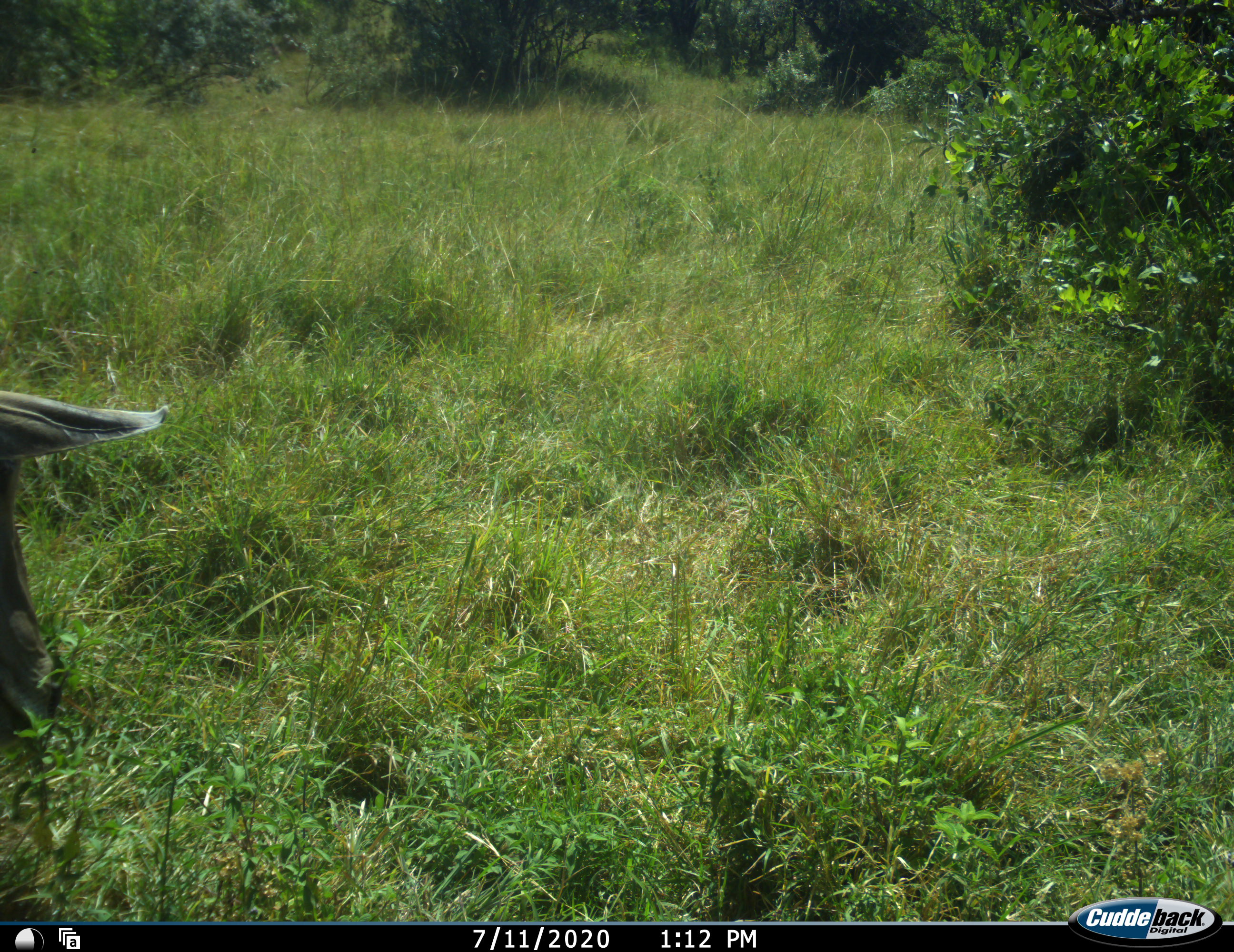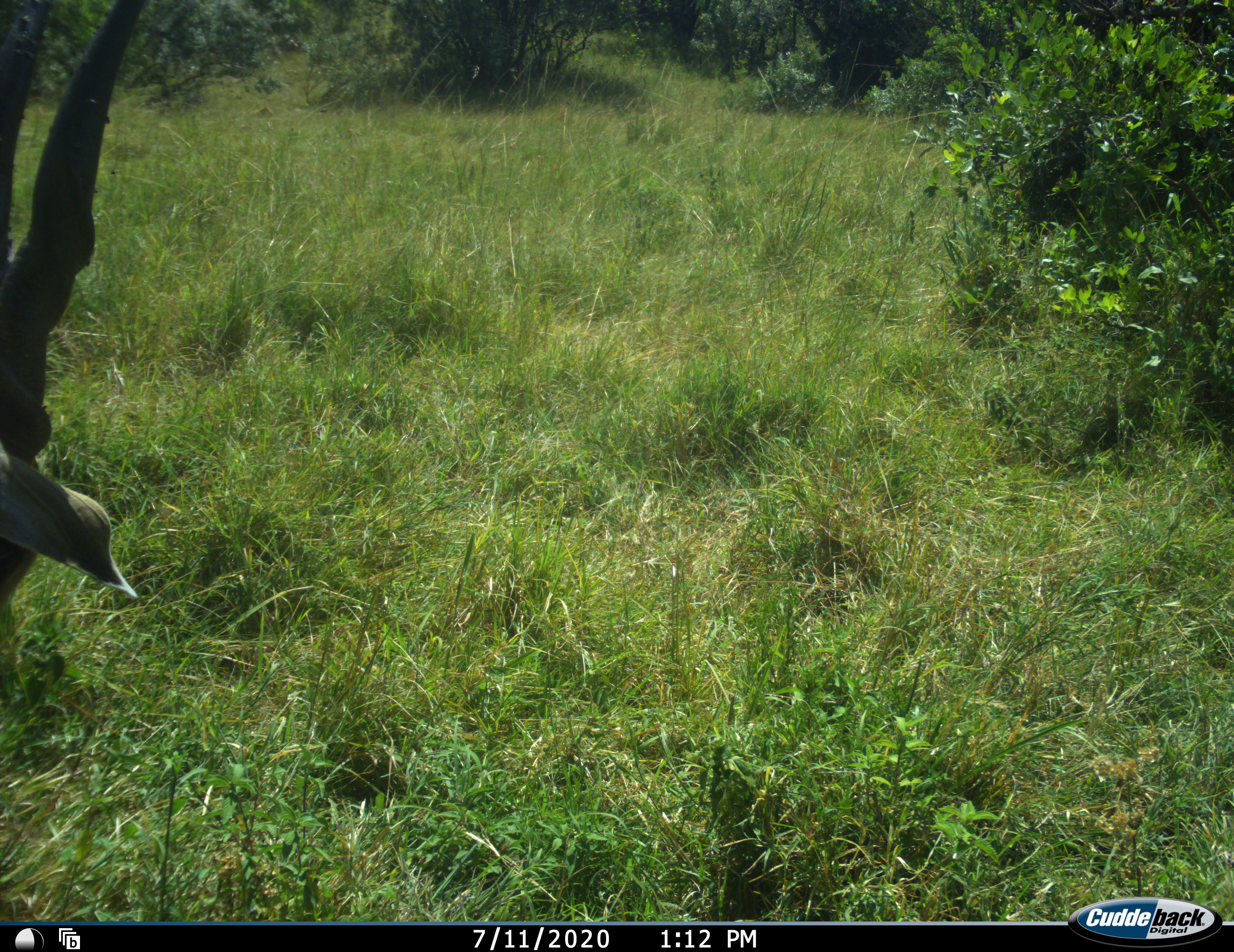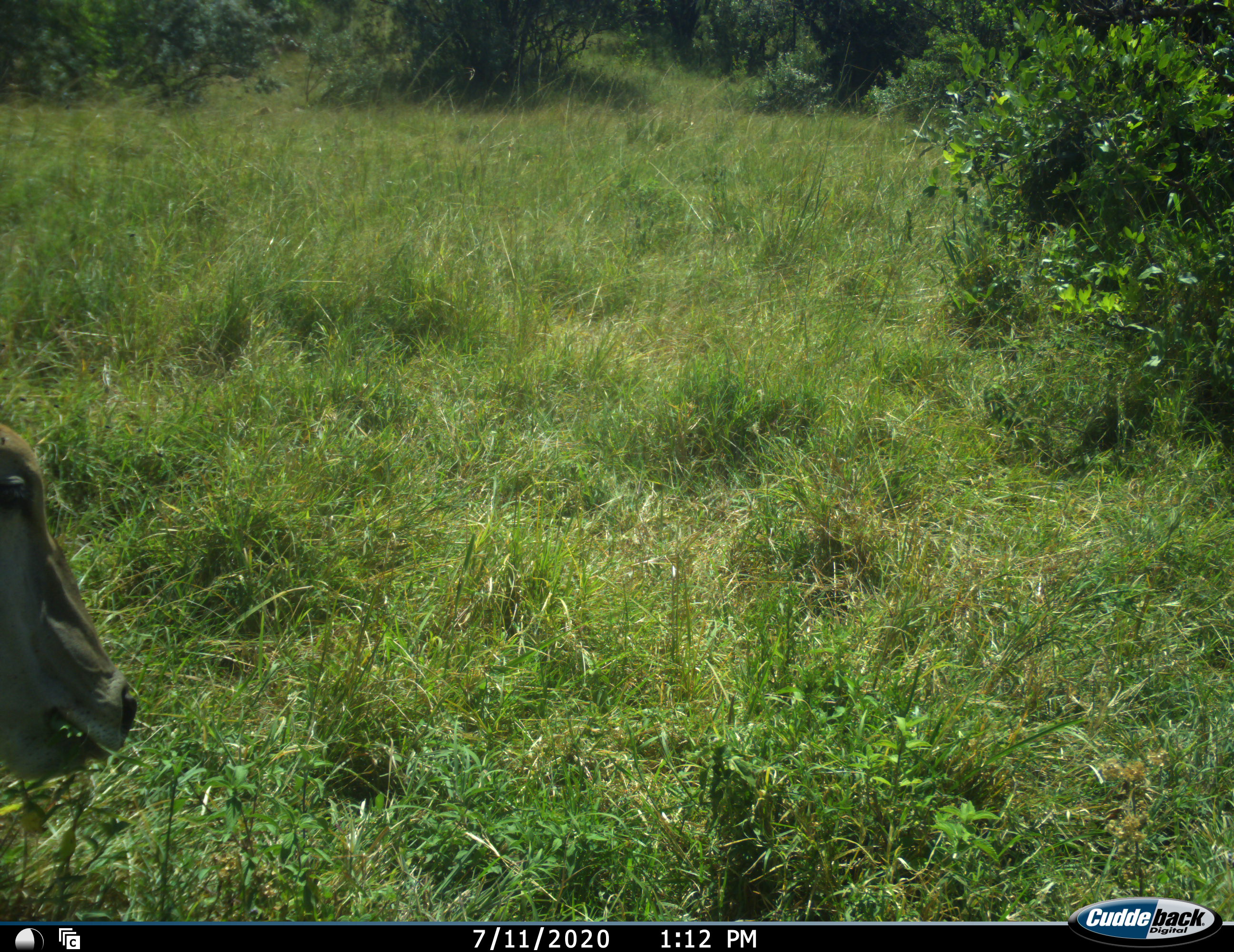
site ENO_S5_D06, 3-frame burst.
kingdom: Animalia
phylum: Chordata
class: Mammalia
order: Artiodactyla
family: Bovidae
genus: Tragelaphus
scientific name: Tragelaphus oryx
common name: eland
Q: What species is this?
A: Eland (Tragelaphus oryx).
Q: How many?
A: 1.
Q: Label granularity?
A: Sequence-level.